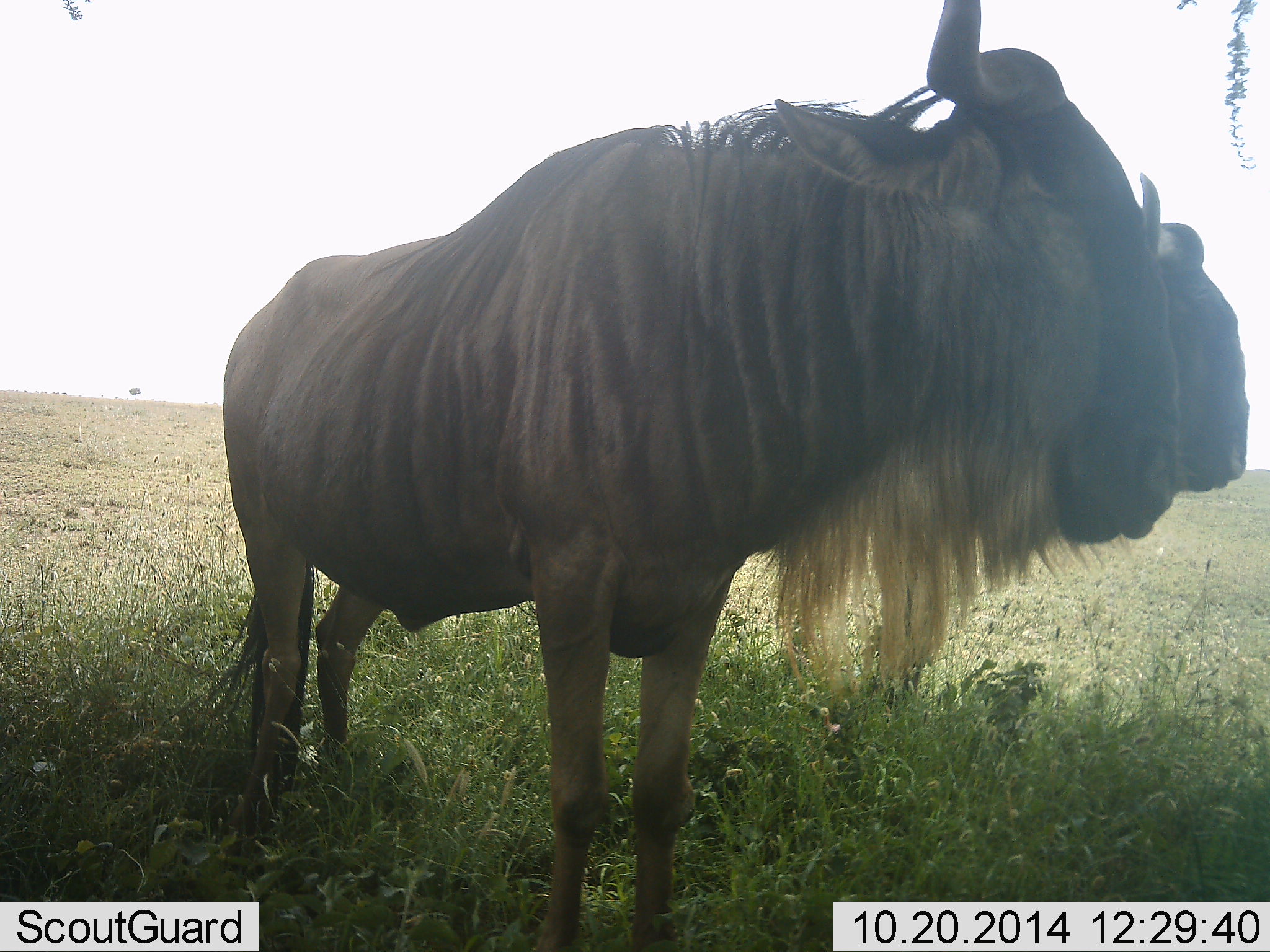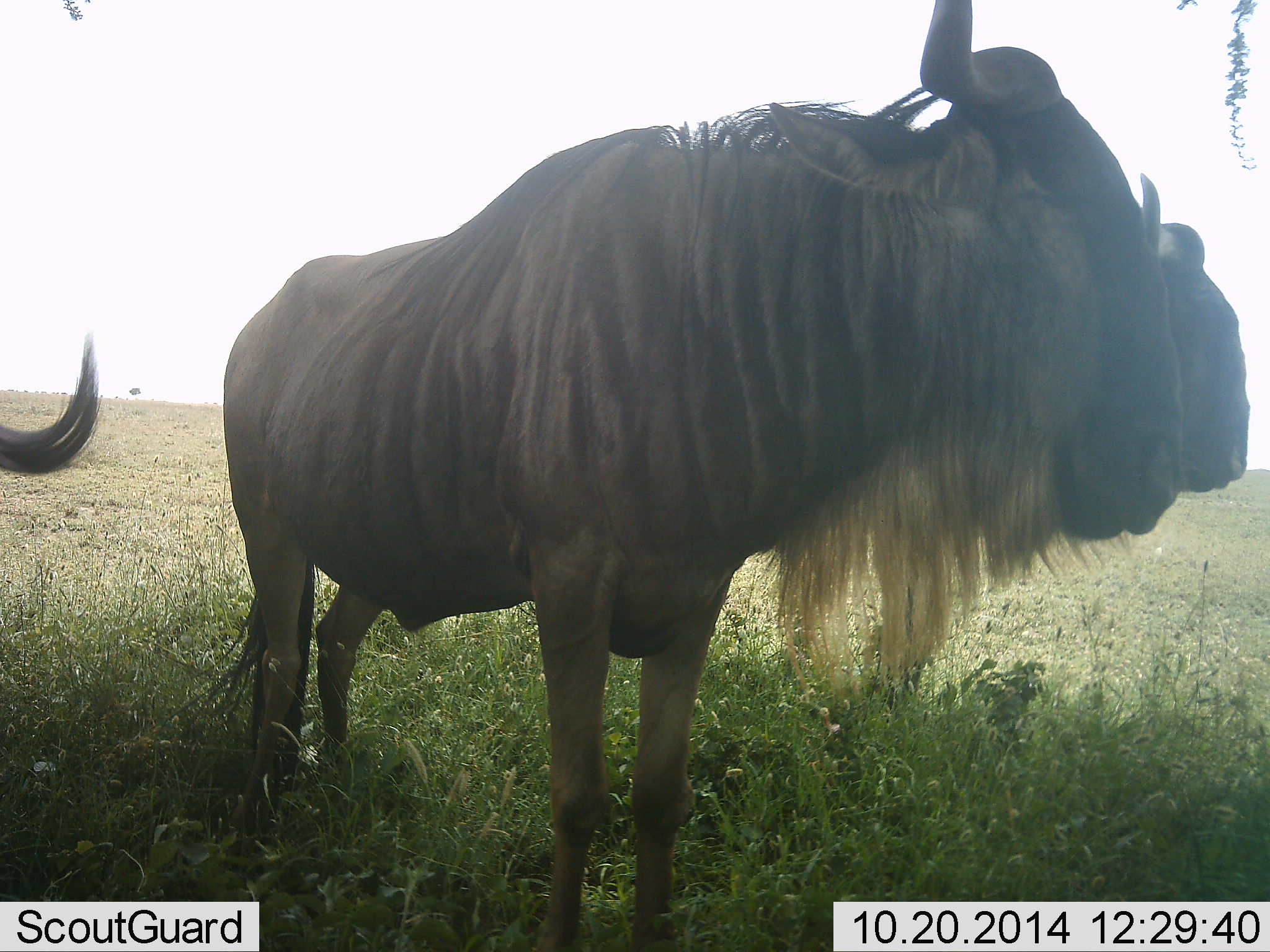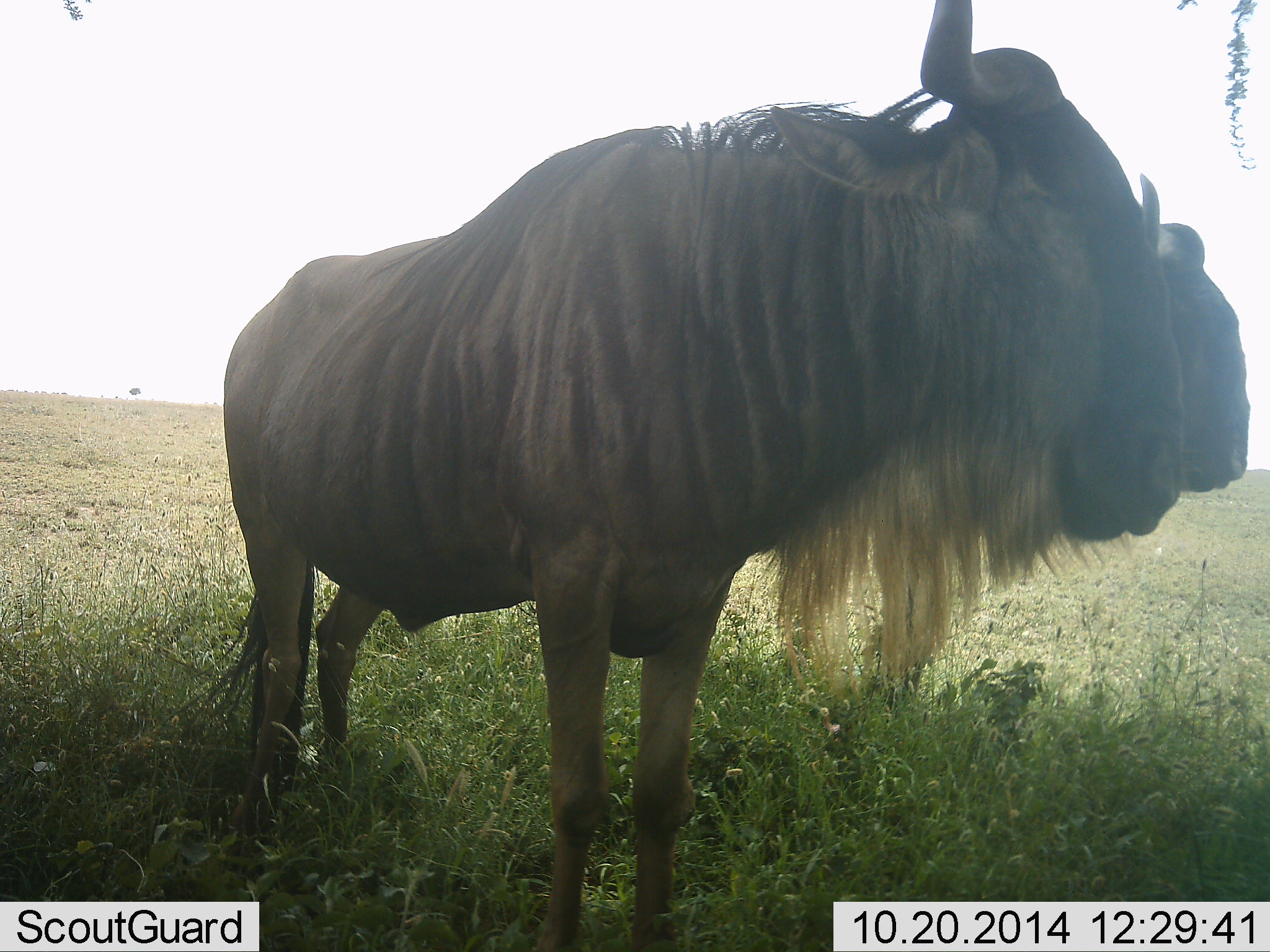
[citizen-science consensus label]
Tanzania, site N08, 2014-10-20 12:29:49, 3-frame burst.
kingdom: Animalia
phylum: Chordata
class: Mammalia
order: Artiodactyla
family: Bovidae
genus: Connochaetes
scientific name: Connochaetes taurinus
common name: blue wildebeest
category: wildebeest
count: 3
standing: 90%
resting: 0%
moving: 0%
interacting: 0%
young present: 0%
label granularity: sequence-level